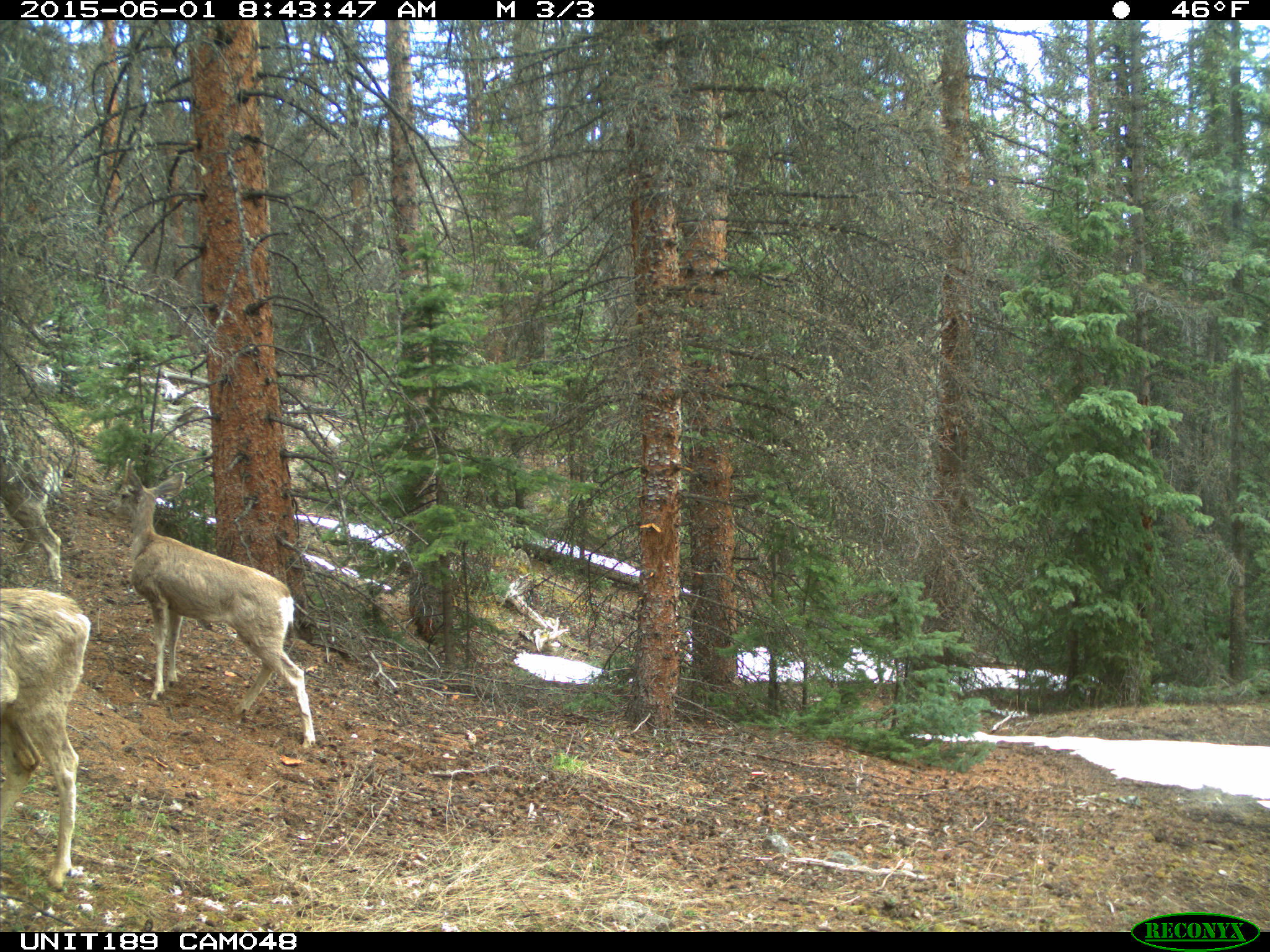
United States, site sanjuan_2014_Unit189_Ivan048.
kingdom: Animalia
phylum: Chordata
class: Mammalia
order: Artiodactyla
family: Cervidae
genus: Odocoileus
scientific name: Odocoileus hemionus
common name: mule deer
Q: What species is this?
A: Odocoileus hemionus (mule deer).